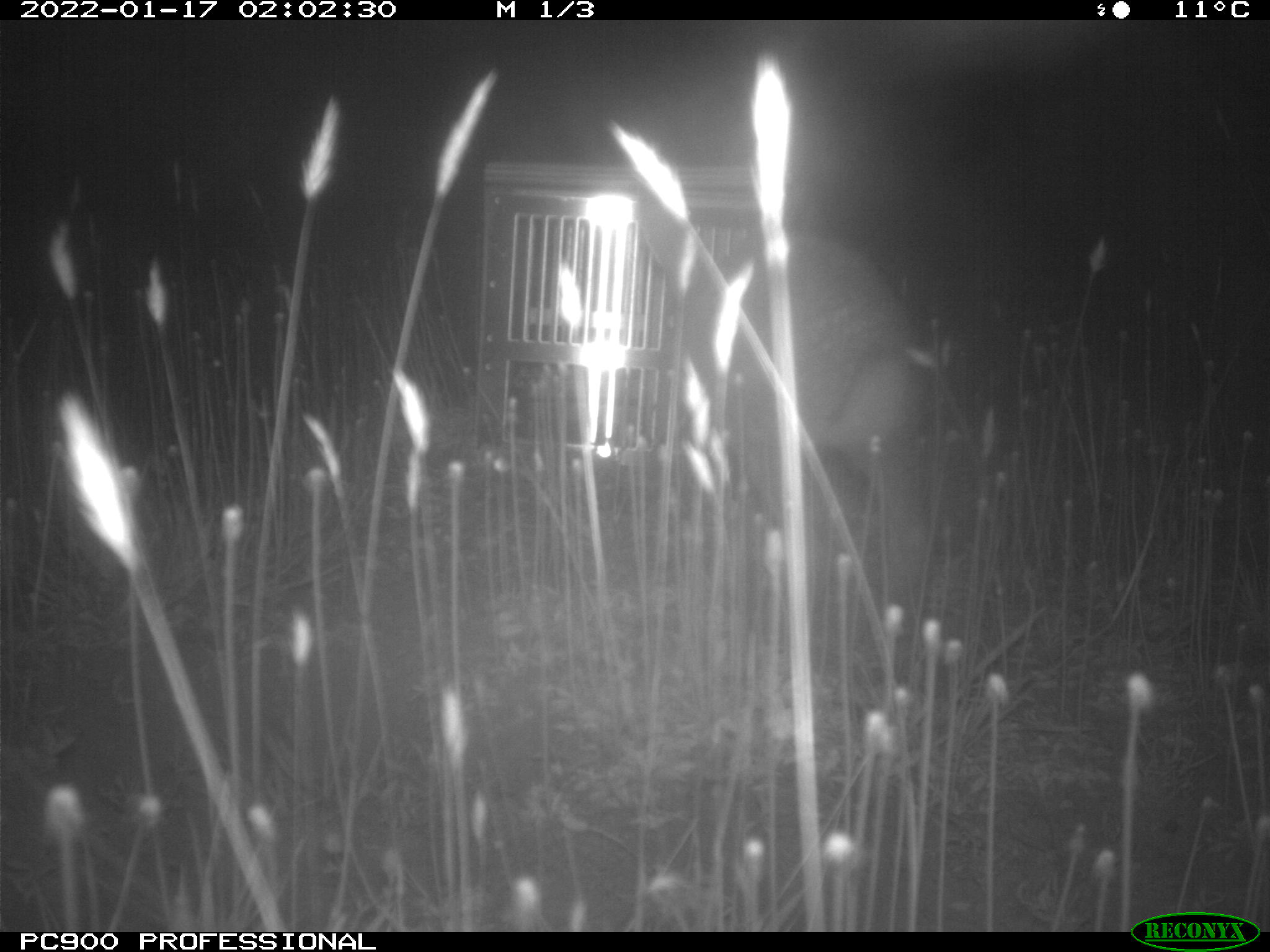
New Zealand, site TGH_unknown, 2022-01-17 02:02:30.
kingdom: Animalia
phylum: Chordata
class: Mammalia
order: Lagomorpha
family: Leporidae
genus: Oryctolagus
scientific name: Oryctolagus cuniculus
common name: european rabbit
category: rabbit